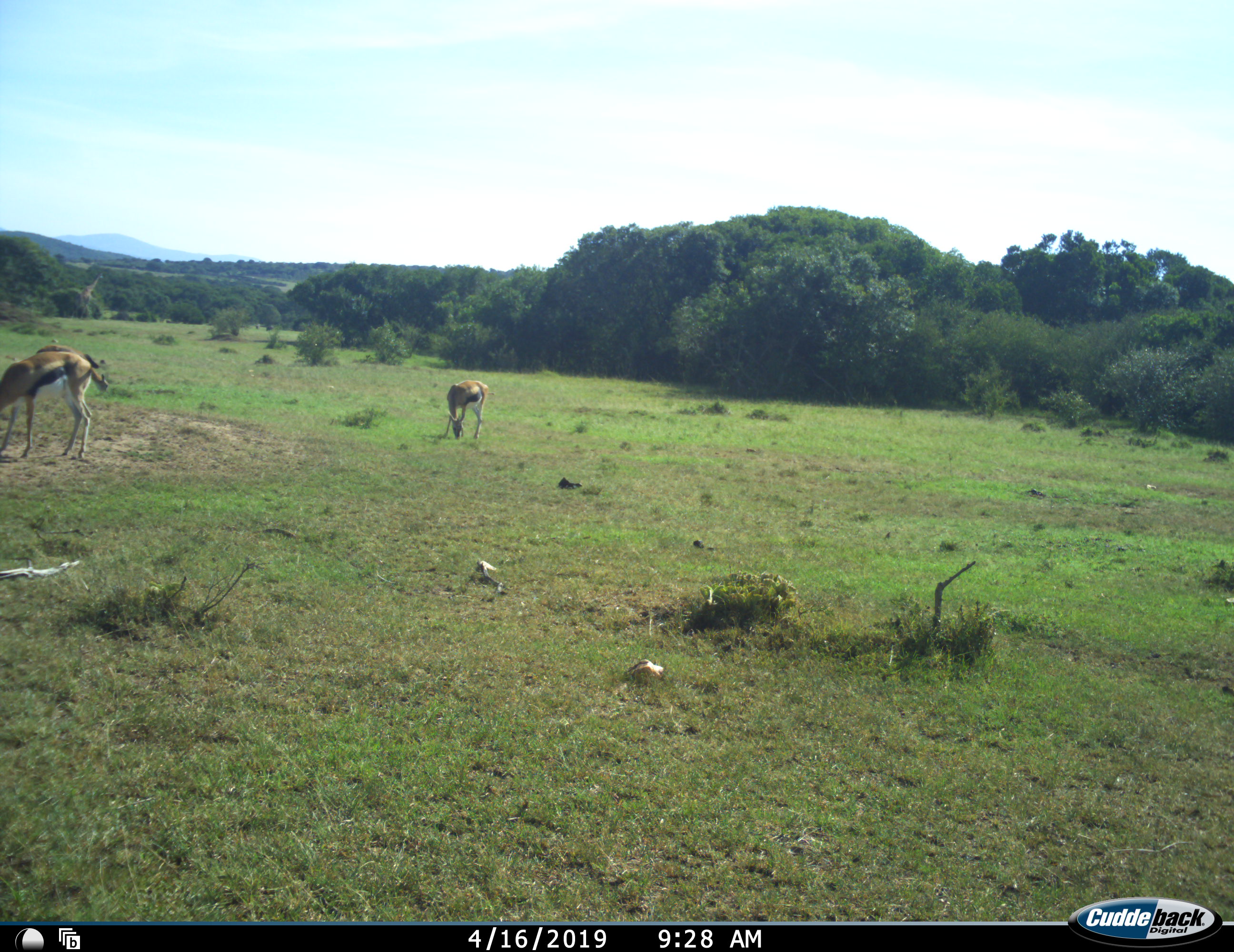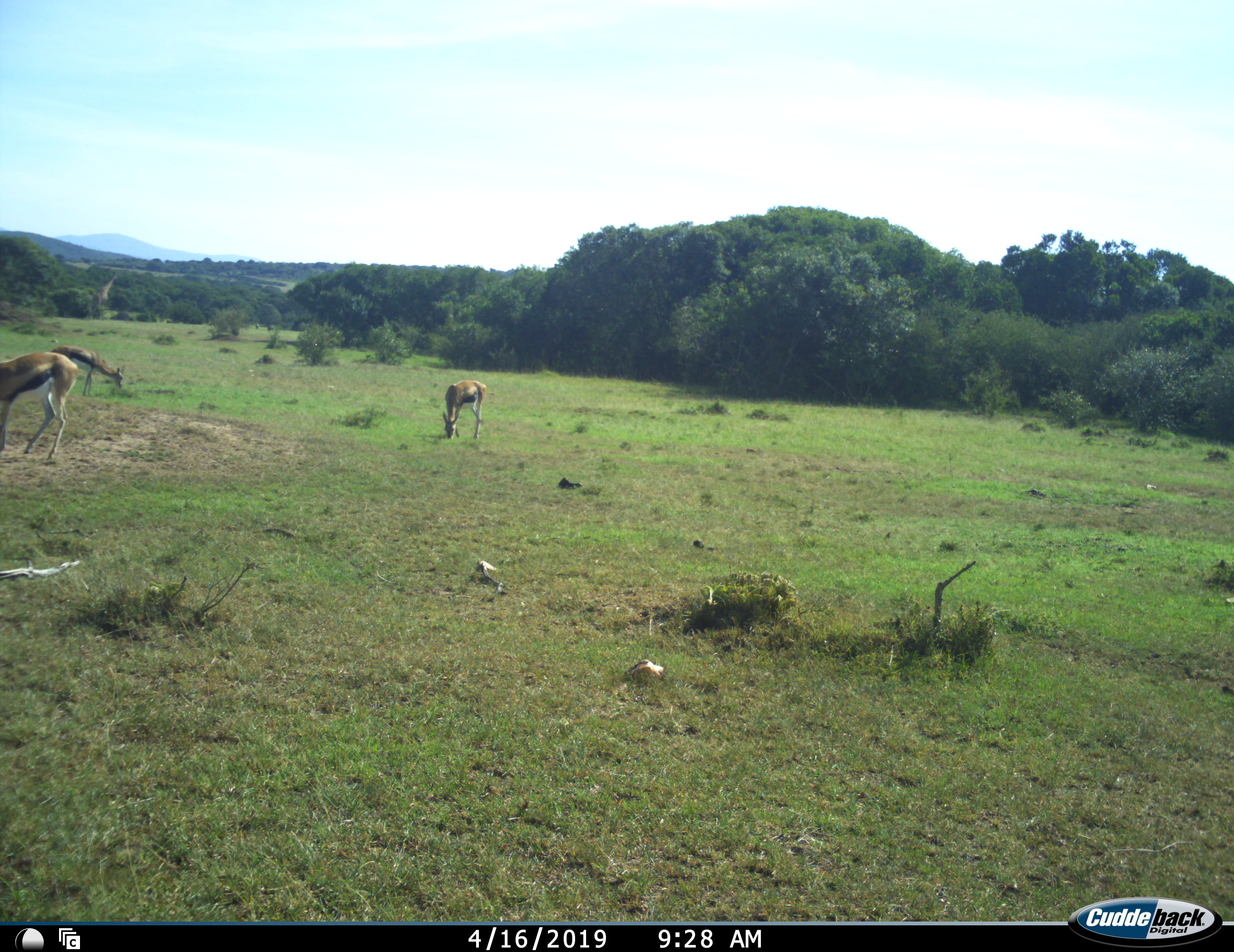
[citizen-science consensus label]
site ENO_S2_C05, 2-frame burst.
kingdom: Animalia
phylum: Chordata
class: Mammalia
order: Artiodactyla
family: Bovidae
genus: Eudorcas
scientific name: Eudorcas thomsonii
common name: thomson's gazelle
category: gazellethomsons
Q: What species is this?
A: Gazellethomsons (thomson's gazelle) (Eudorcas thomsonii).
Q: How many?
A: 3.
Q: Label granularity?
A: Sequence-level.